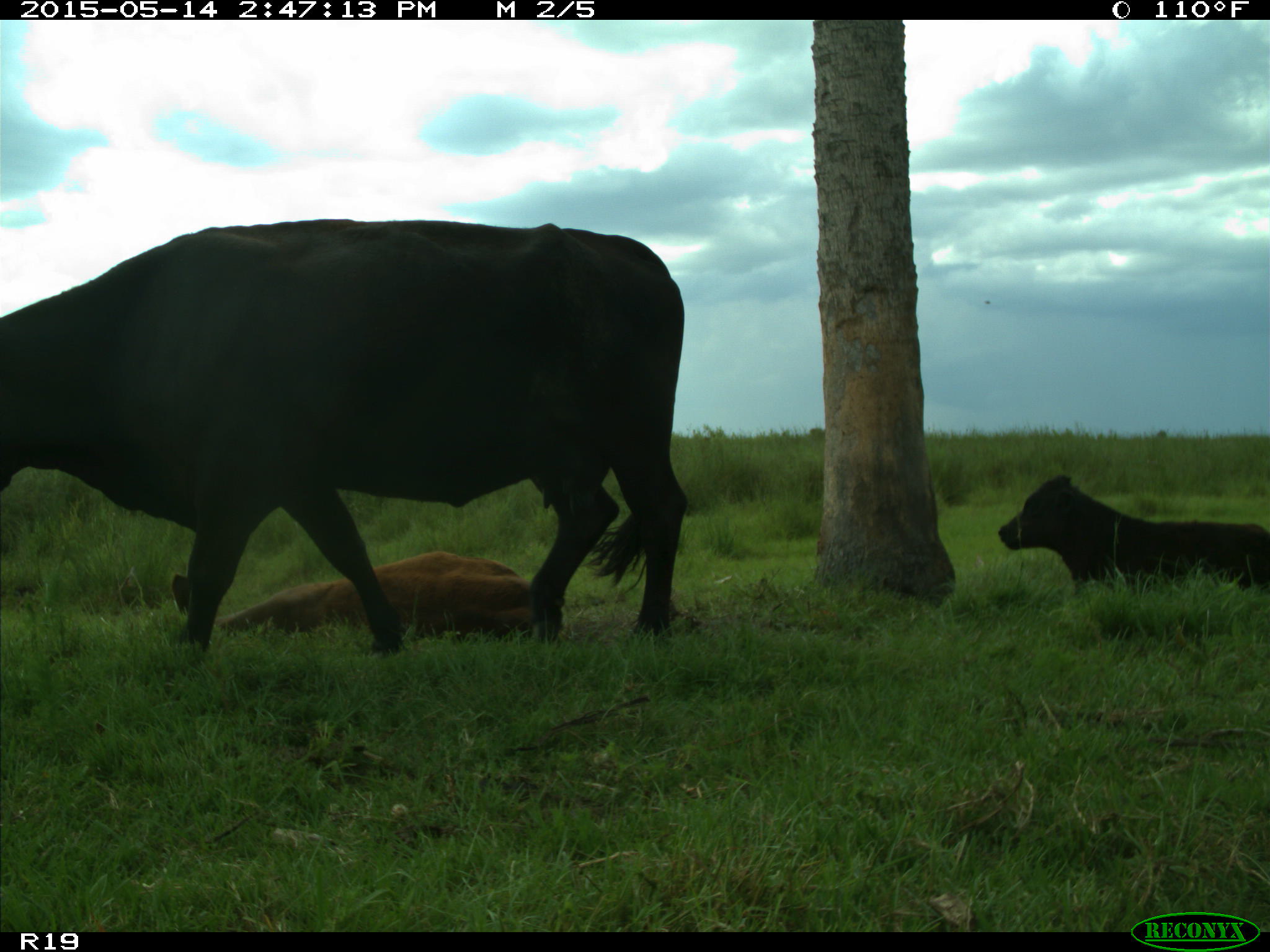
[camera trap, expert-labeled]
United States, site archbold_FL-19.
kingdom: Animalia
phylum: Chordata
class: Mammalia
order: Artiodactyla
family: Bovidae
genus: Bos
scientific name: Bos taurus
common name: domestic cow